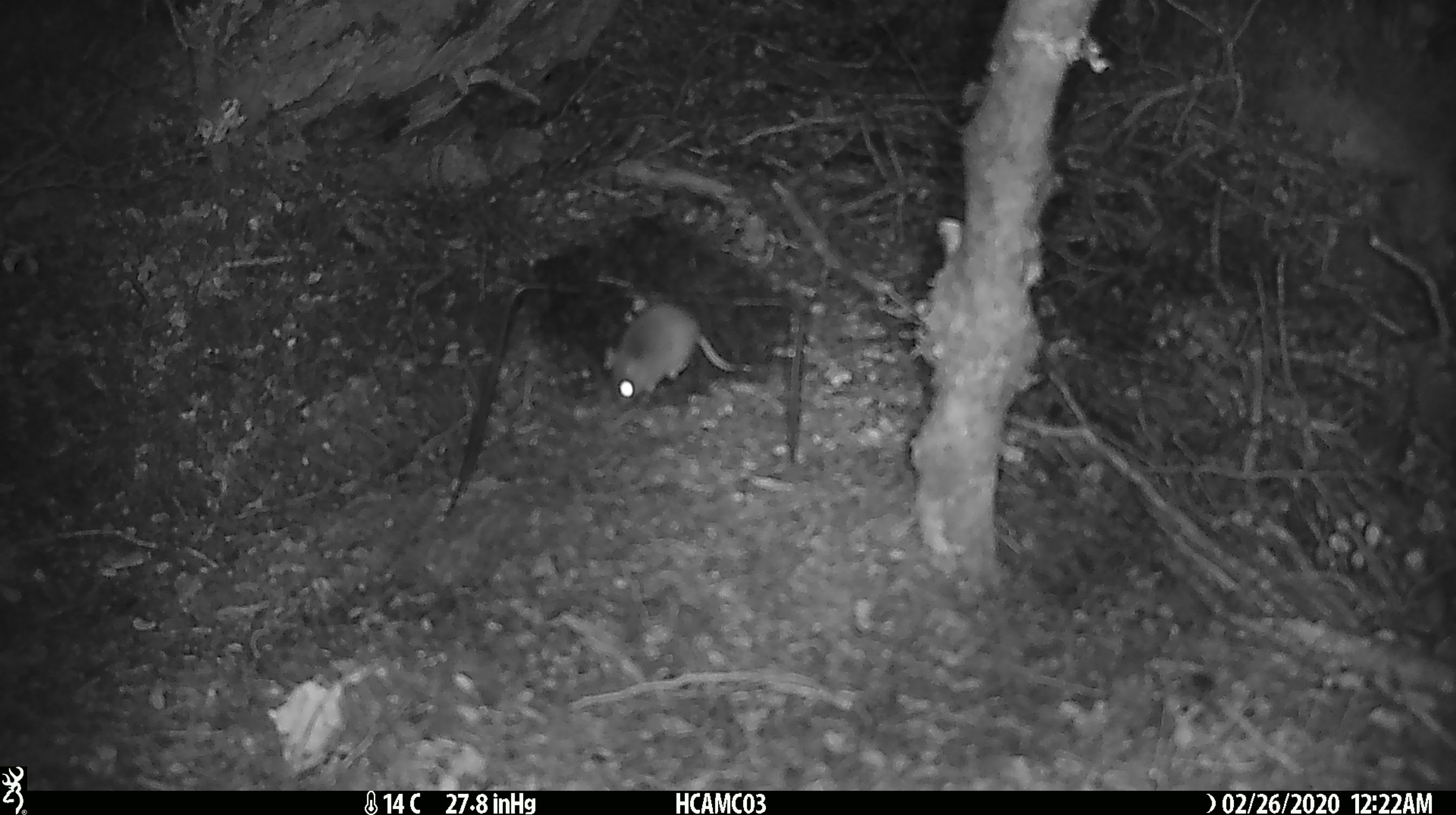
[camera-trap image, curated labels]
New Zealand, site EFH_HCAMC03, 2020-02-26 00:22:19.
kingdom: Animalia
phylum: Chordata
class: Mammalia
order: Rodentia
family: Muridae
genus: Mus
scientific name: Mus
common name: mouse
Mouse (Mus).